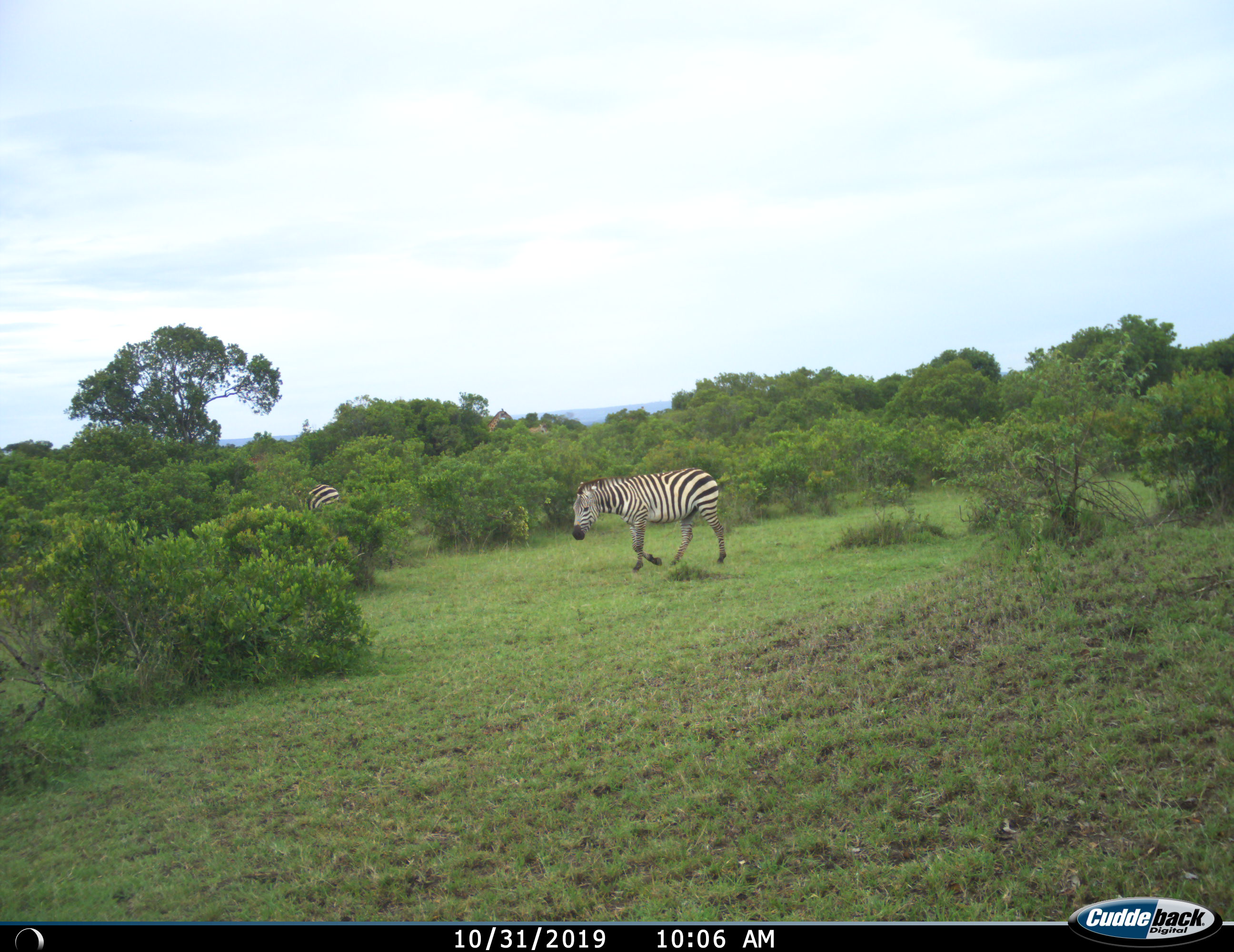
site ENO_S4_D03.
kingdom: Animalia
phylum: Chordata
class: Mammalia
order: Perissodactyla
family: Equidae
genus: Equus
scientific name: Equus quagga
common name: plains zebra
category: zebraplains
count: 2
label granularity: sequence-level